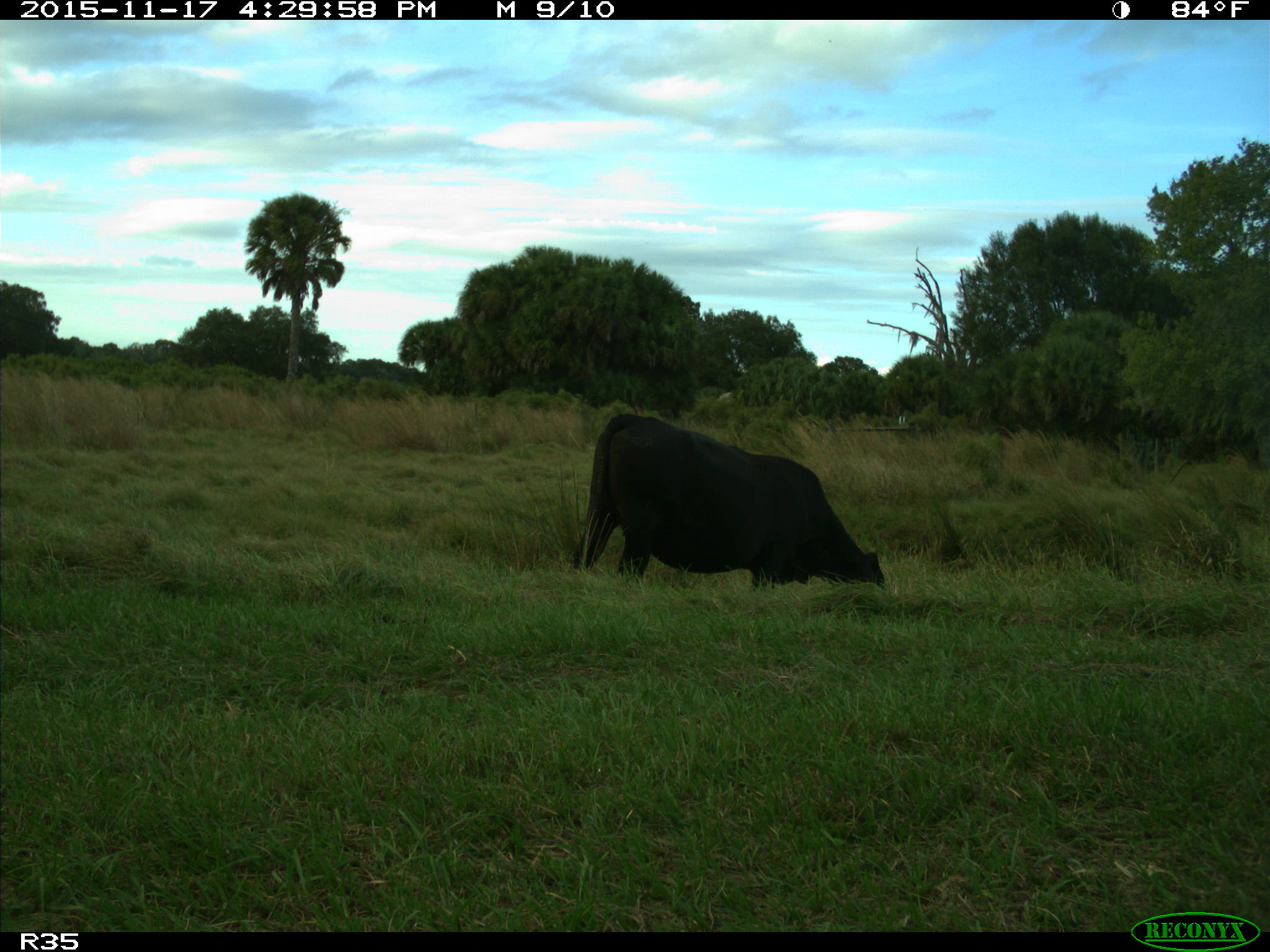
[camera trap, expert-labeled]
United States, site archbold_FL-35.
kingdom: Animalia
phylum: Chordata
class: Mammalia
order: Artiodactyla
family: Bovidae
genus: Bos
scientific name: Bos taurus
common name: domestic cow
Bos taurus (domestic cow).